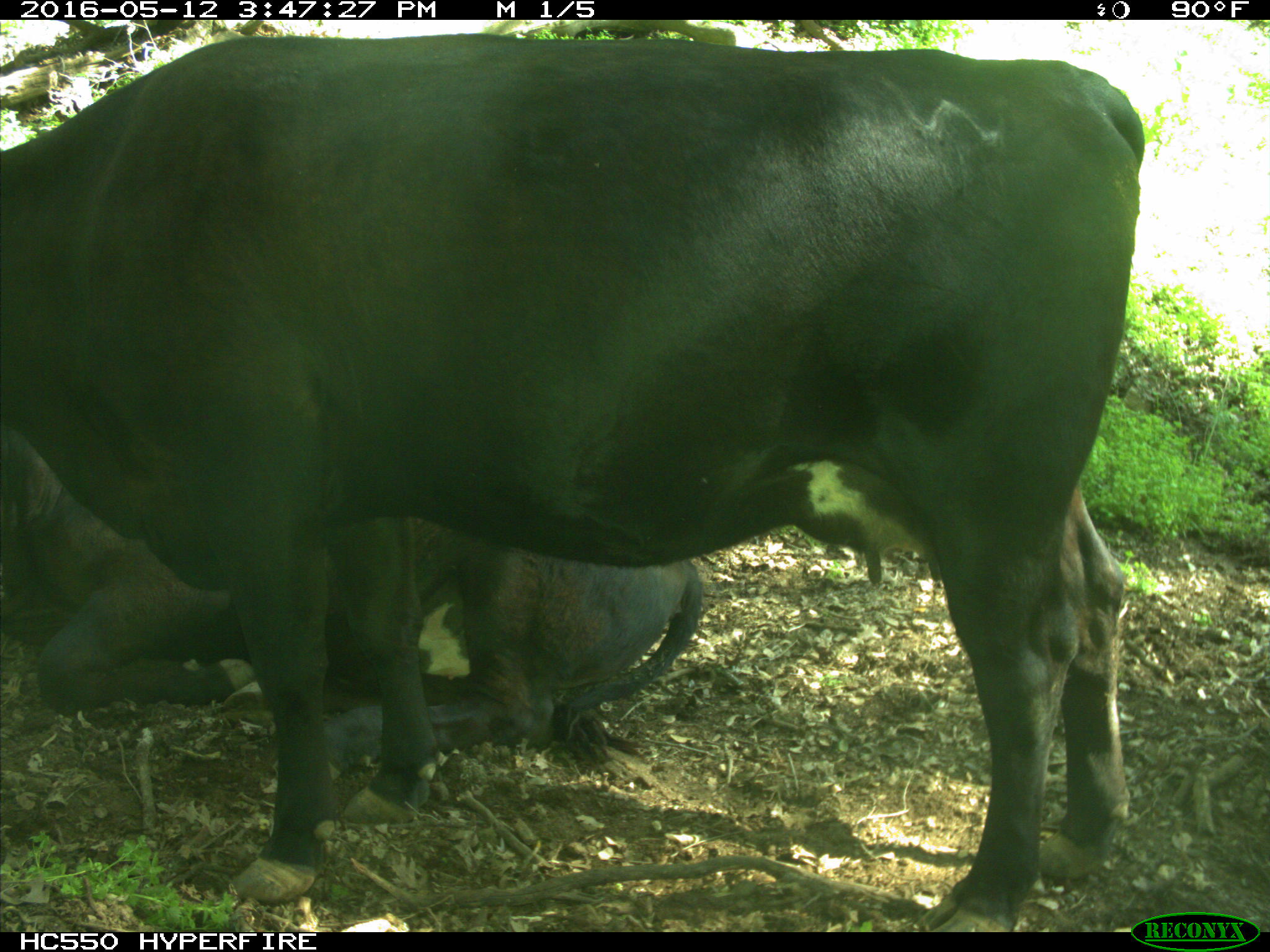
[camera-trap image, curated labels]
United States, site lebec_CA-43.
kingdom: Animalia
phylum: Chordata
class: Mammalia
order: Artiodactyla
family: Bovidae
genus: Bos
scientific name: Bos taurus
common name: domestic cow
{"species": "Bos taurus (domestic cow)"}